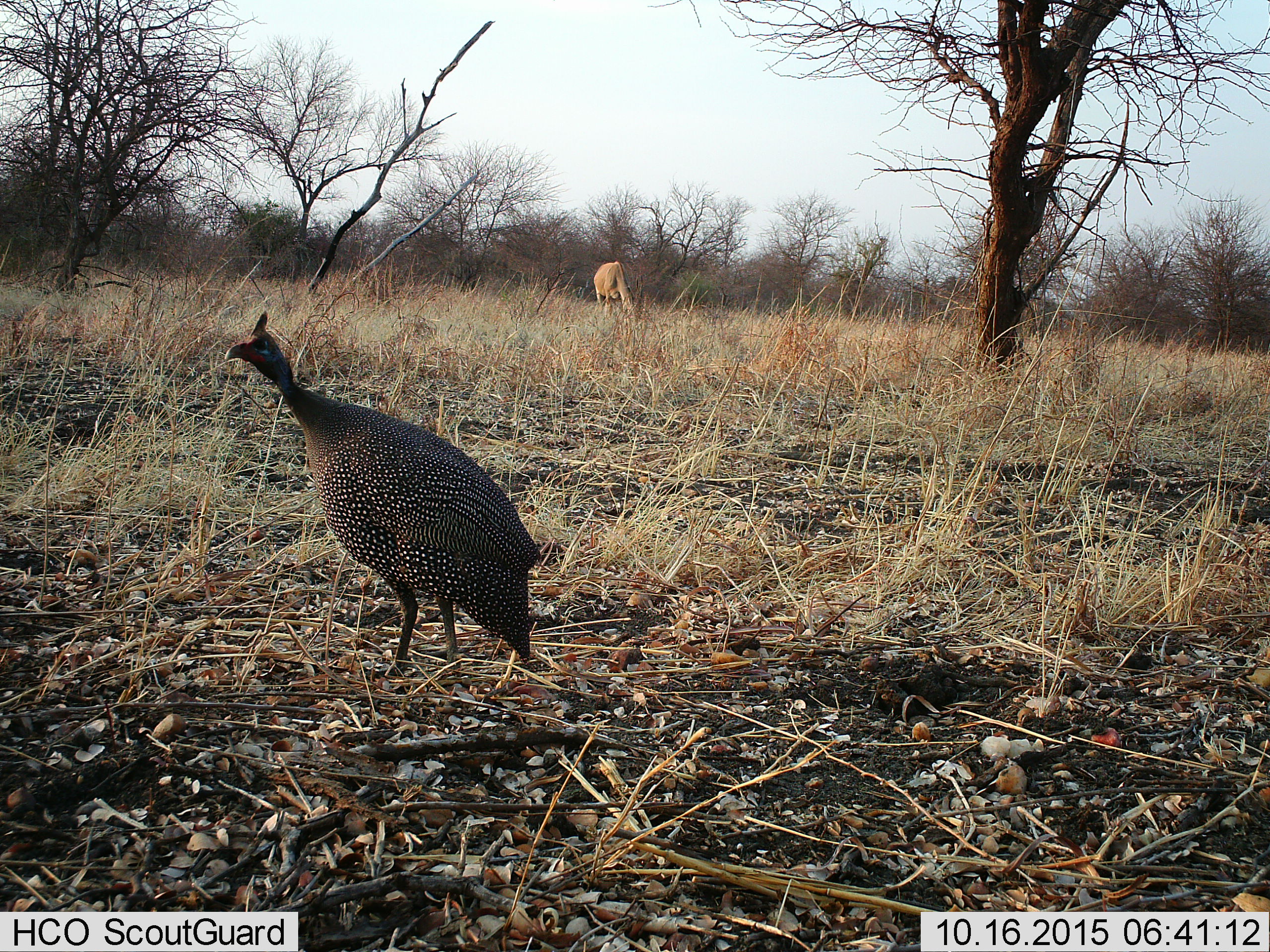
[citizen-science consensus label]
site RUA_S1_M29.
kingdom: Animalia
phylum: Chordata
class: Mammalia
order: Artiodactyla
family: Bovidae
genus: Tragelaphus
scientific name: Tragelaphus oryx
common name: eland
Eland (Tragelaphus oryx), count 1. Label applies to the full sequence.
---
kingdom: Animalia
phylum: Chordata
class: Aves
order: Galliformes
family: Numididae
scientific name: Numididae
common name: guineafowl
Guineafowl (Numididae), count 1. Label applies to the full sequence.